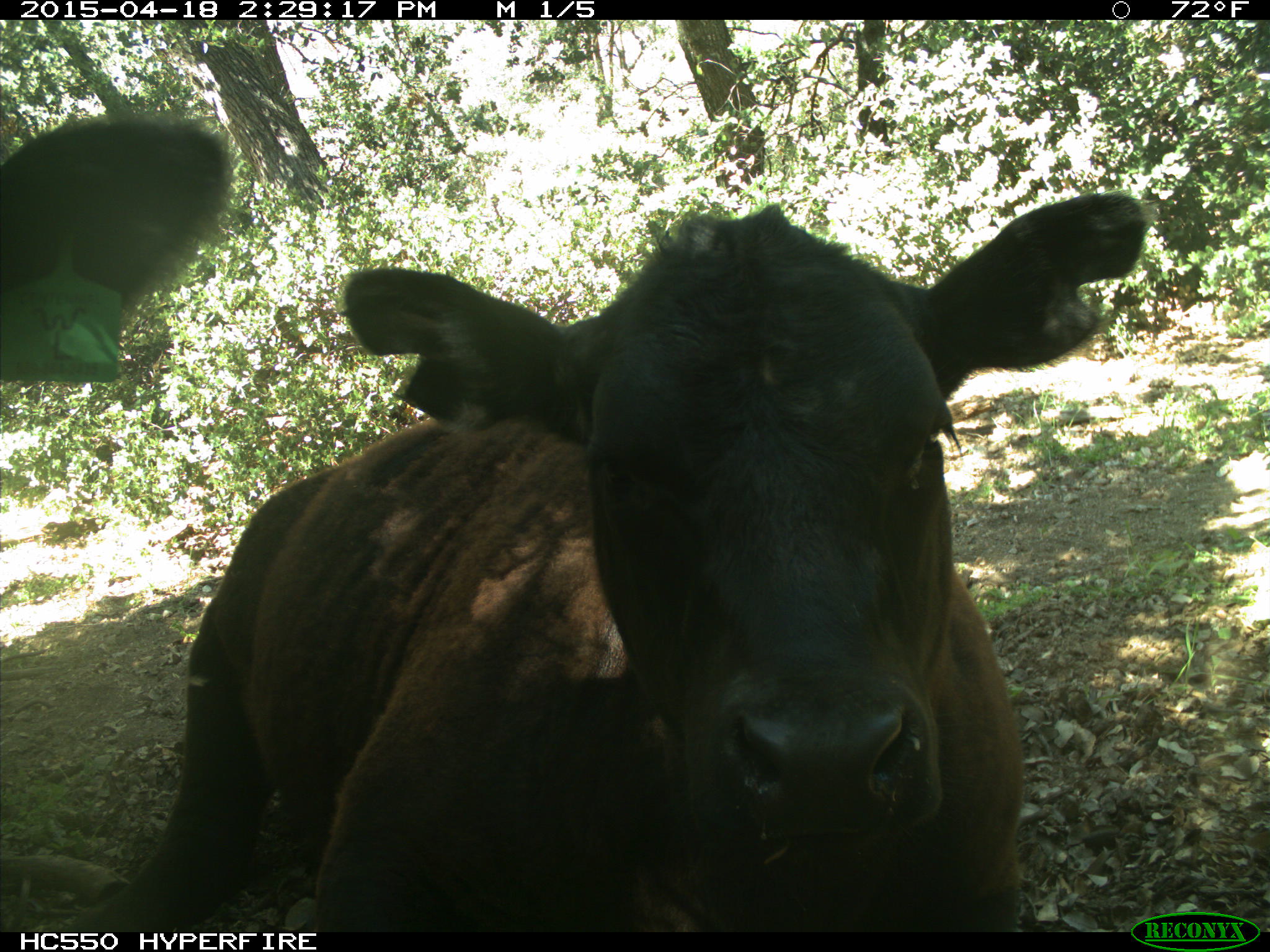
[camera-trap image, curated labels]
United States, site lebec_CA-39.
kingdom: Animalia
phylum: Chordata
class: Mammalia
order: Artiodactyla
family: Bovidae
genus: Bos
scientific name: Bos taurus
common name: domestic cow